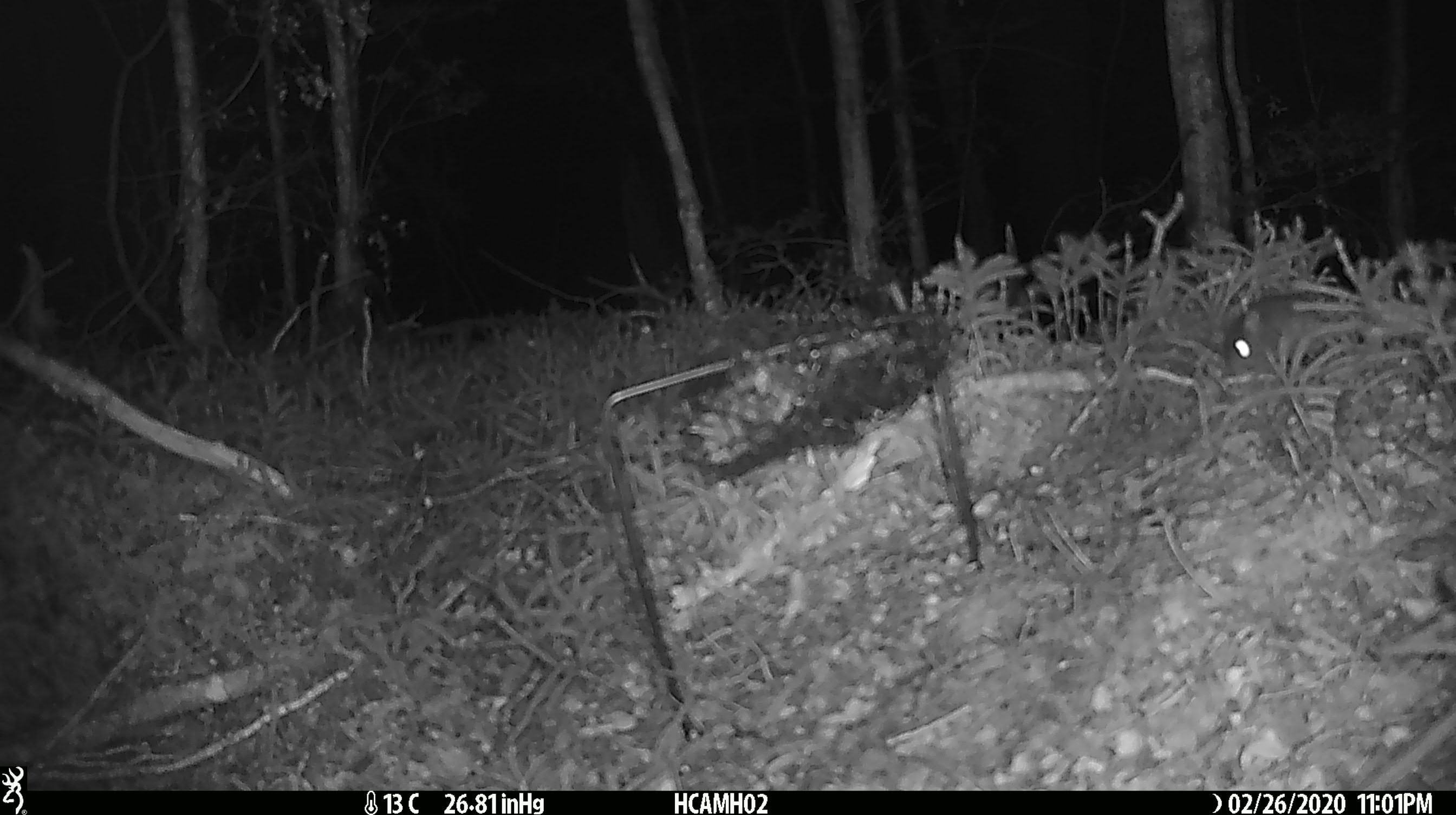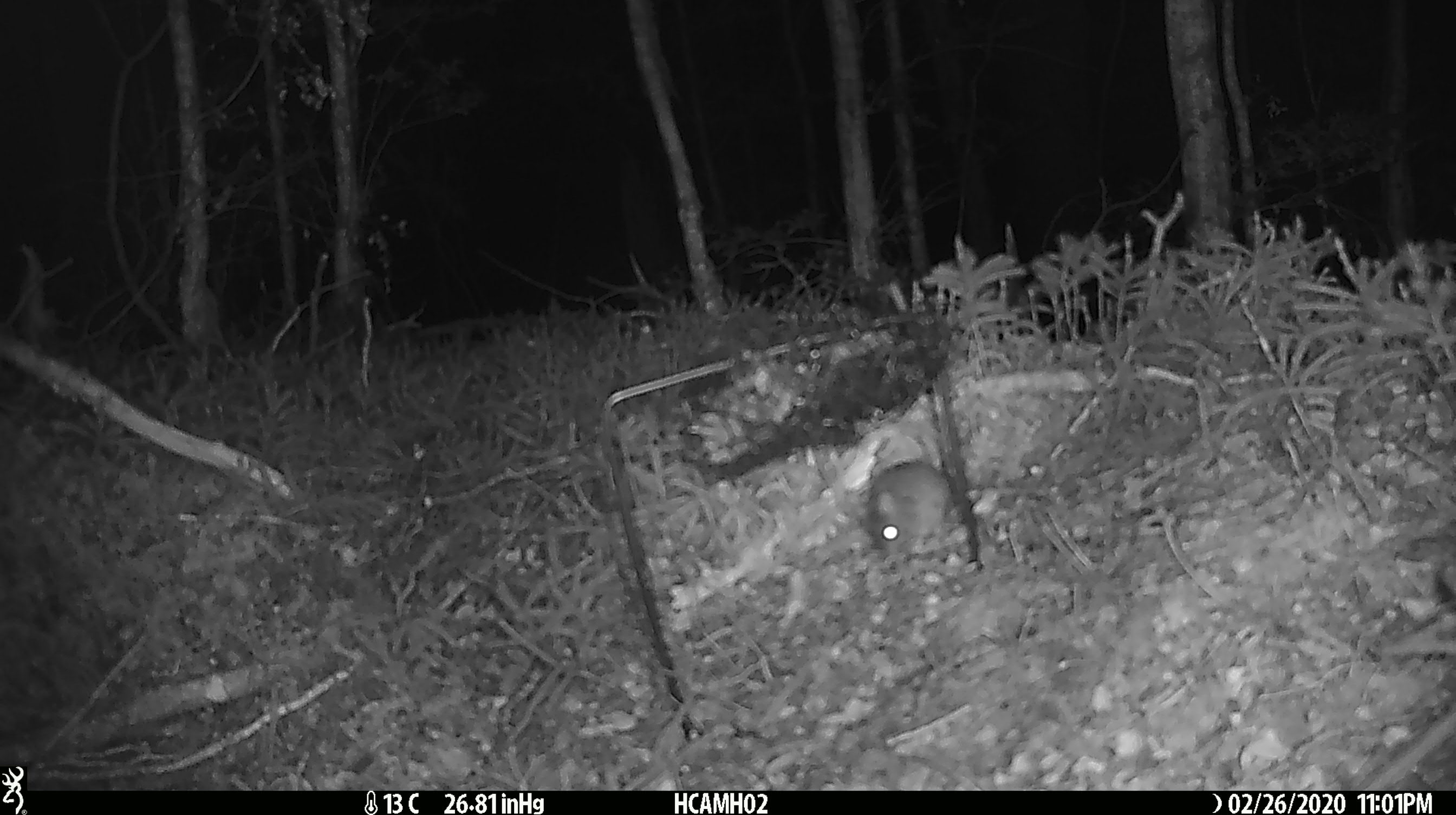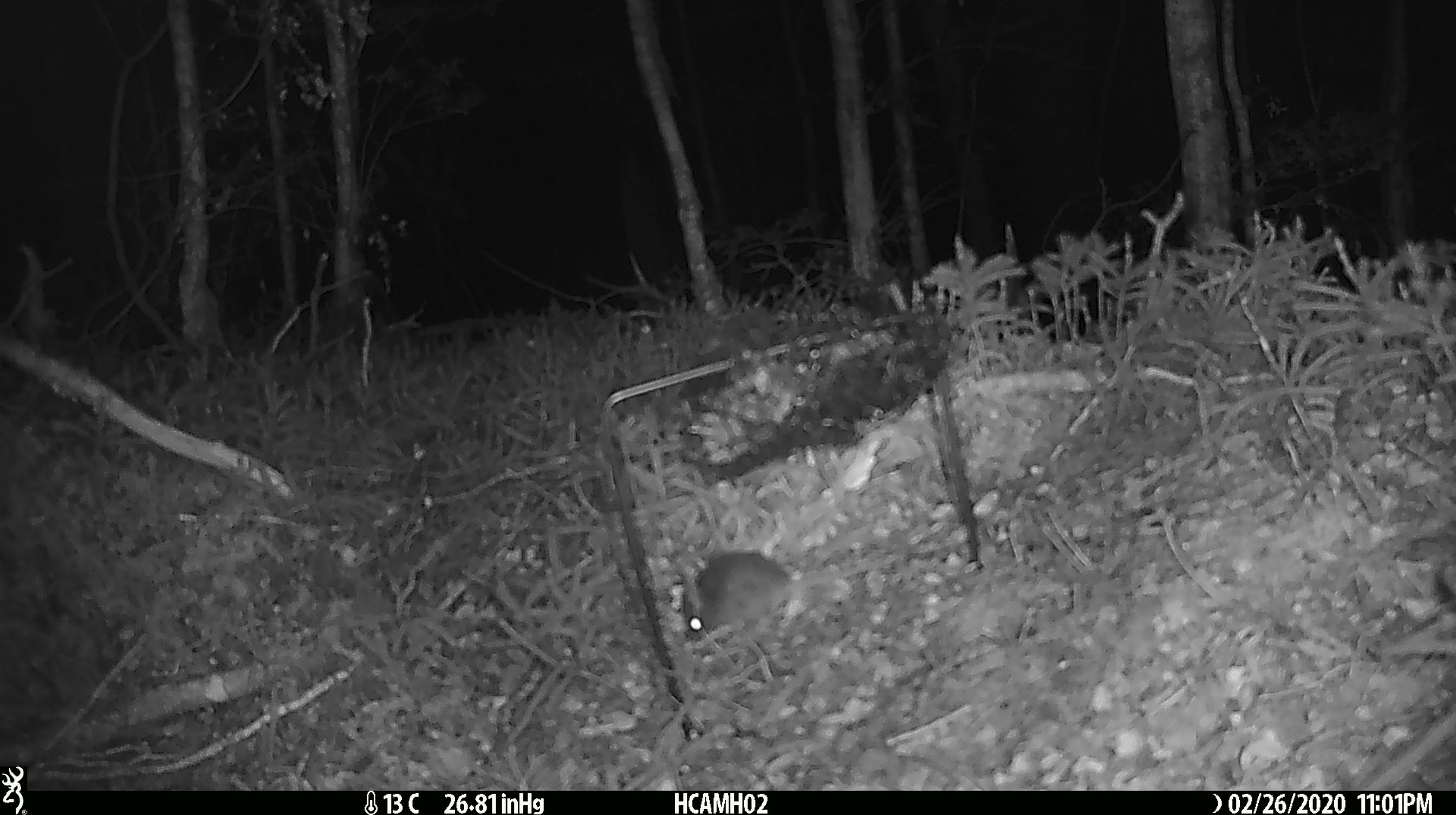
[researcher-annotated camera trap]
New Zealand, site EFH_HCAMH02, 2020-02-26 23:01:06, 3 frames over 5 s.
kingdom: Animalia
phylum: Chordata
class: Mammalia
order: Rodentia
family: Muridae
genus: Mus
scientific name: Mus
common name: mouse